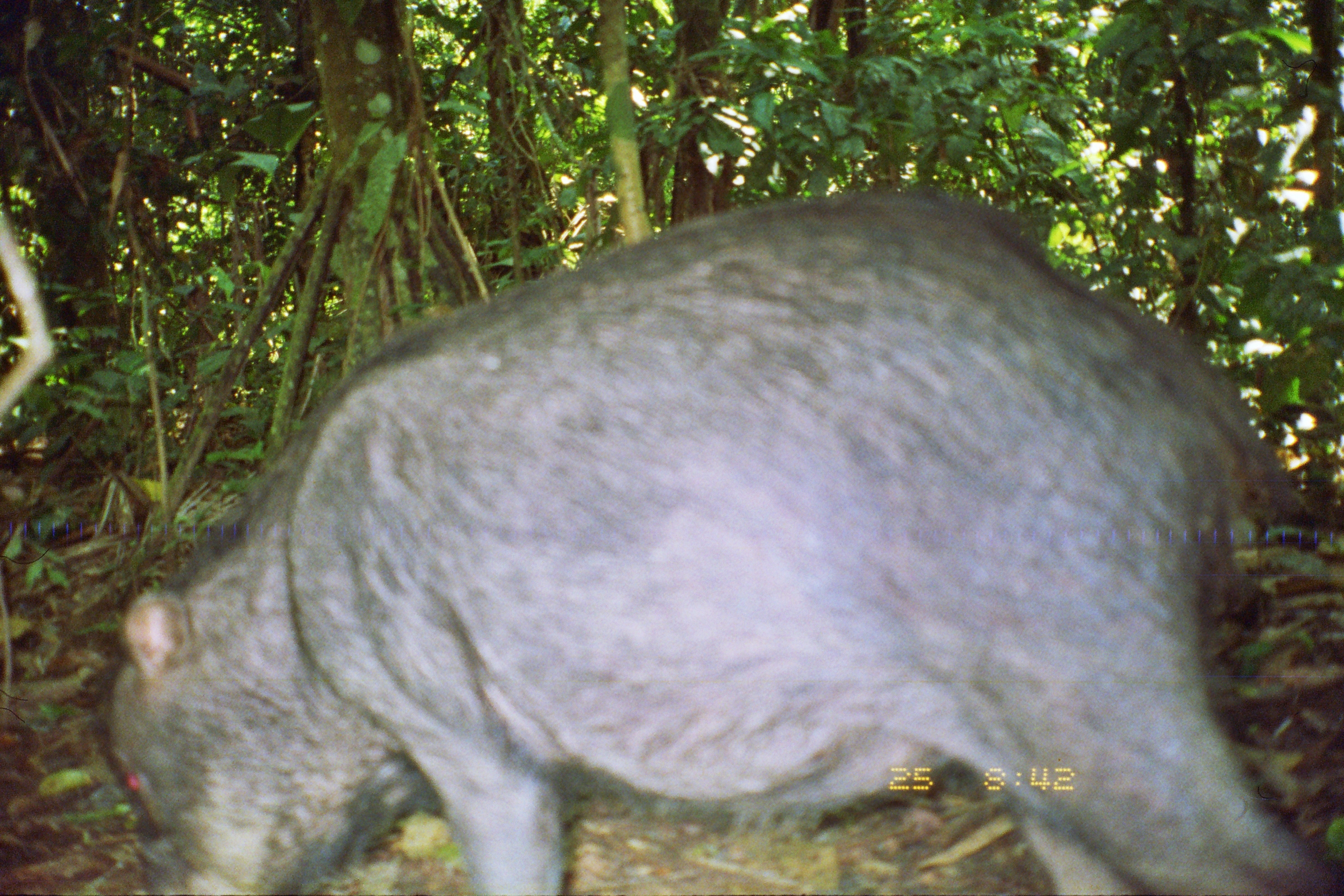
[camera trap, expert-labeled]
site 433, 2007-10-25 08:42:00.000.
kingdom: Animalia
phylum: Chordata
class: Mammalia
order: Artiodactyla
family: Tayassuidae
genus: Tayassu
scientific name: Tayassu pecari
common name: white-lipped peccary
Tayassu pecari (white-lipped peccary).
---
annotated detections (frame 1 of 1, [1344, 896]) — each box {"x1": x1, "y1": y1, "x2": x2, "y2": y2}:
tayassu pecari: {"x1": 98, "y1": 186, "x2": 1344, "y2": 894}